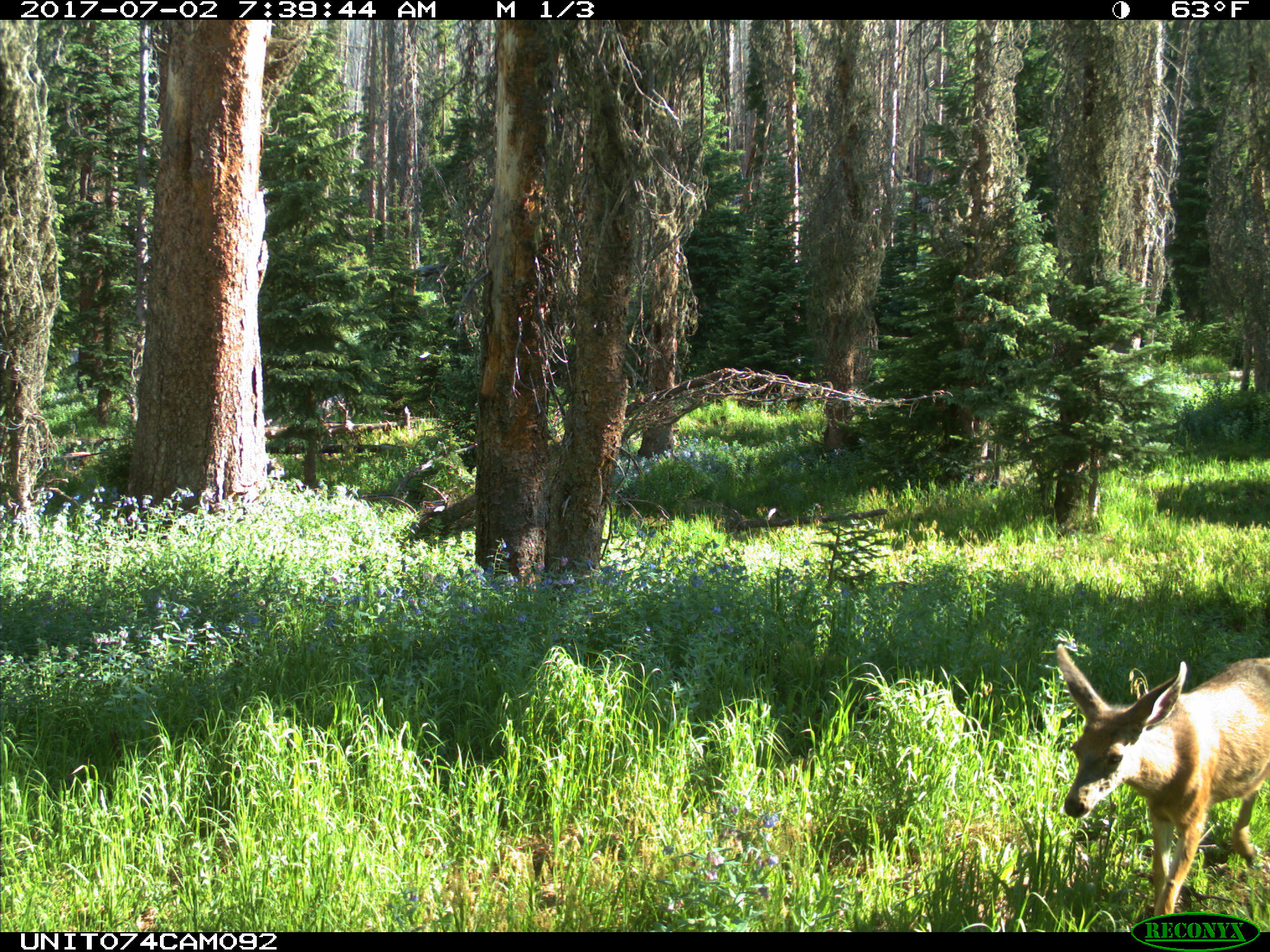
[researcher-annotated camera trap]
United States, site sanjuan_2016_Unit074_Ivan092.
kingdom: Animalia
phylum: Chordata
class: Mammalia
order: Artiodactyla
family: Cervidae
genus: Odocoileus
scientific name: Odocoileus hemionus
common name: mule deer